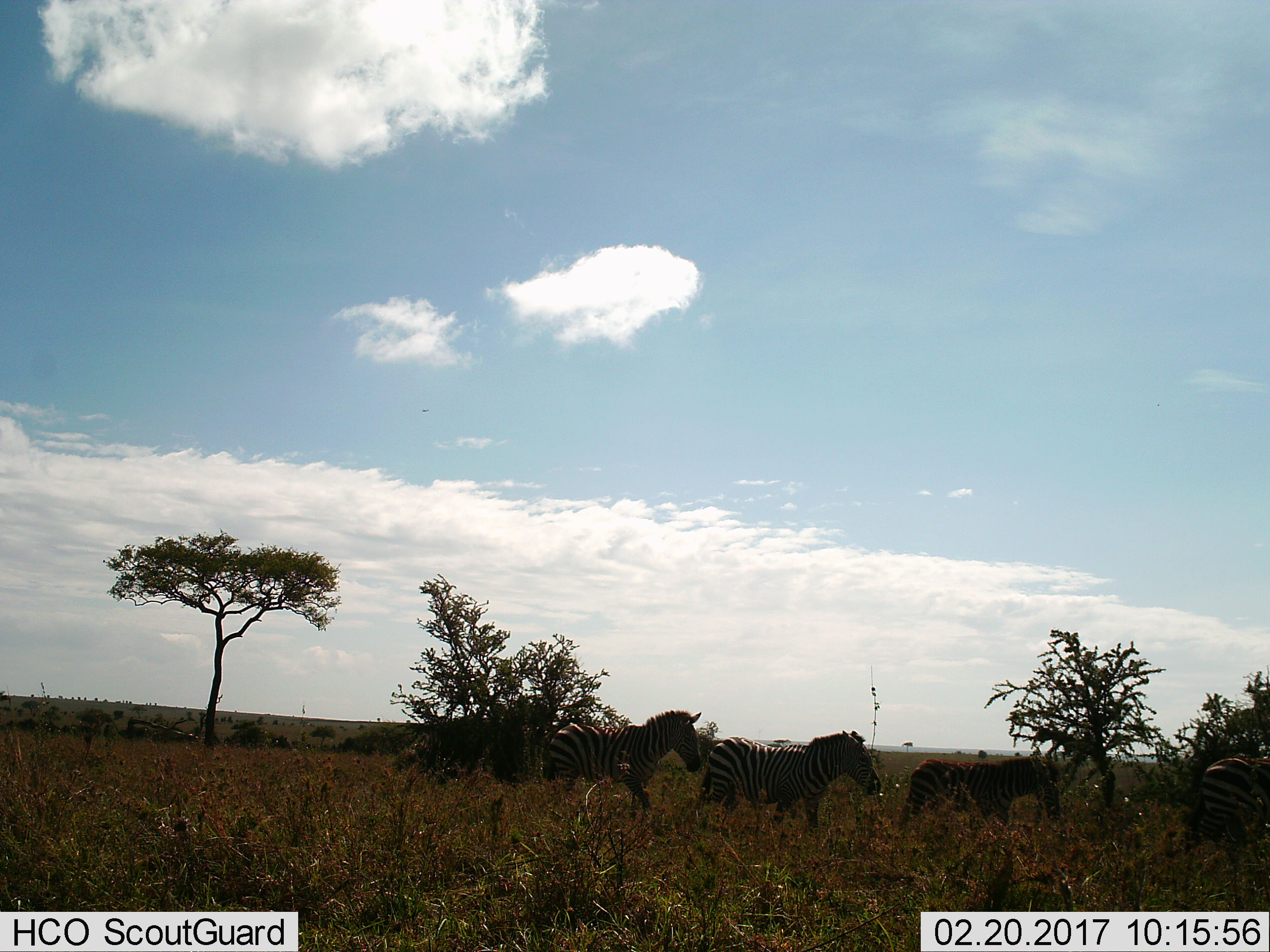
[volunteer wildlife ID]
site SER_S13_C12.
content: unidentified animal